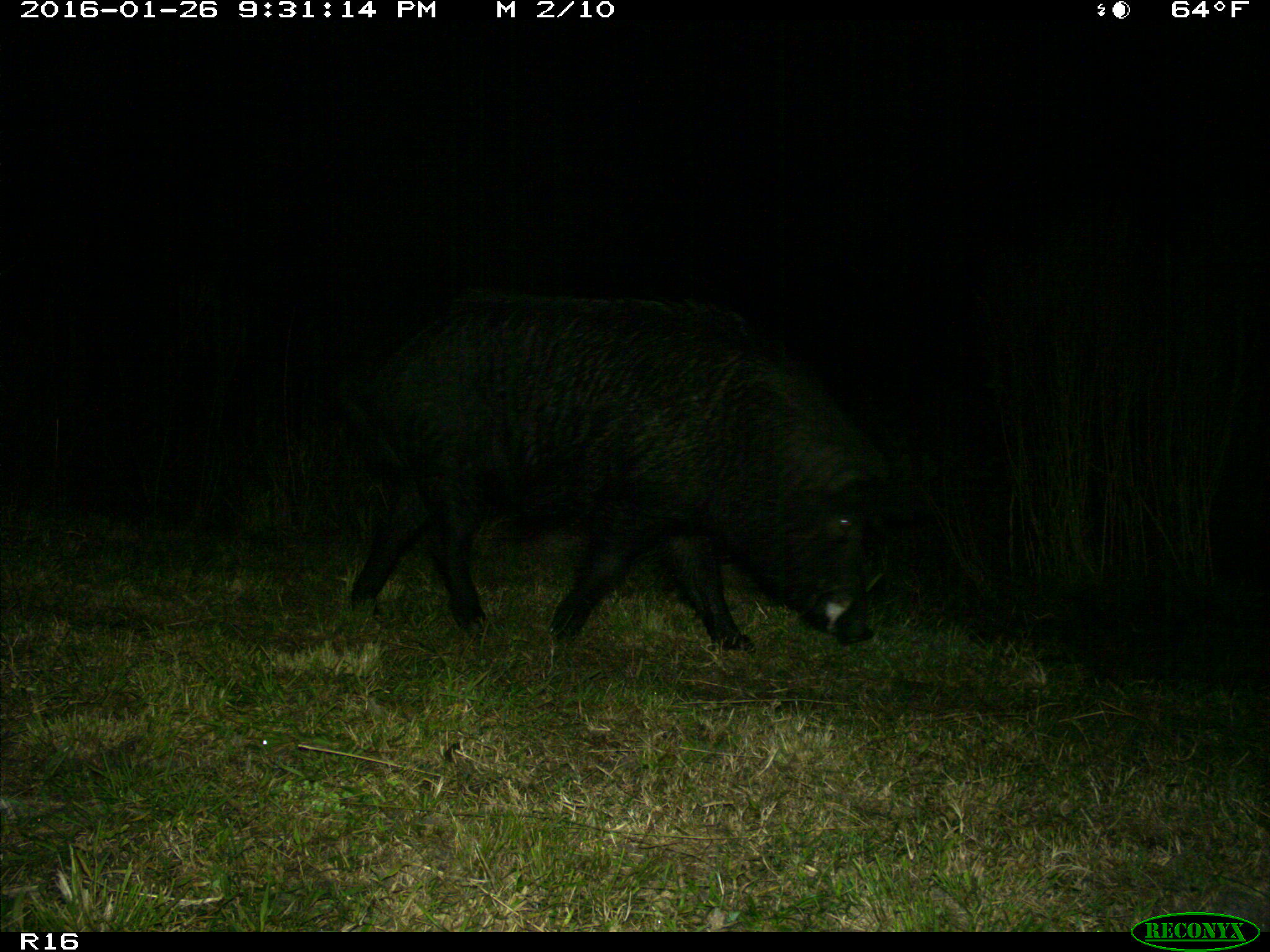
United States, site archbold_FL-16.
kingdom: Animalia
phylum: Chordata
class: Mammalia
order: Artiodactyla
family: Suidae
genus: Sus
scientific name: Sus scrofa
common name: wild boar